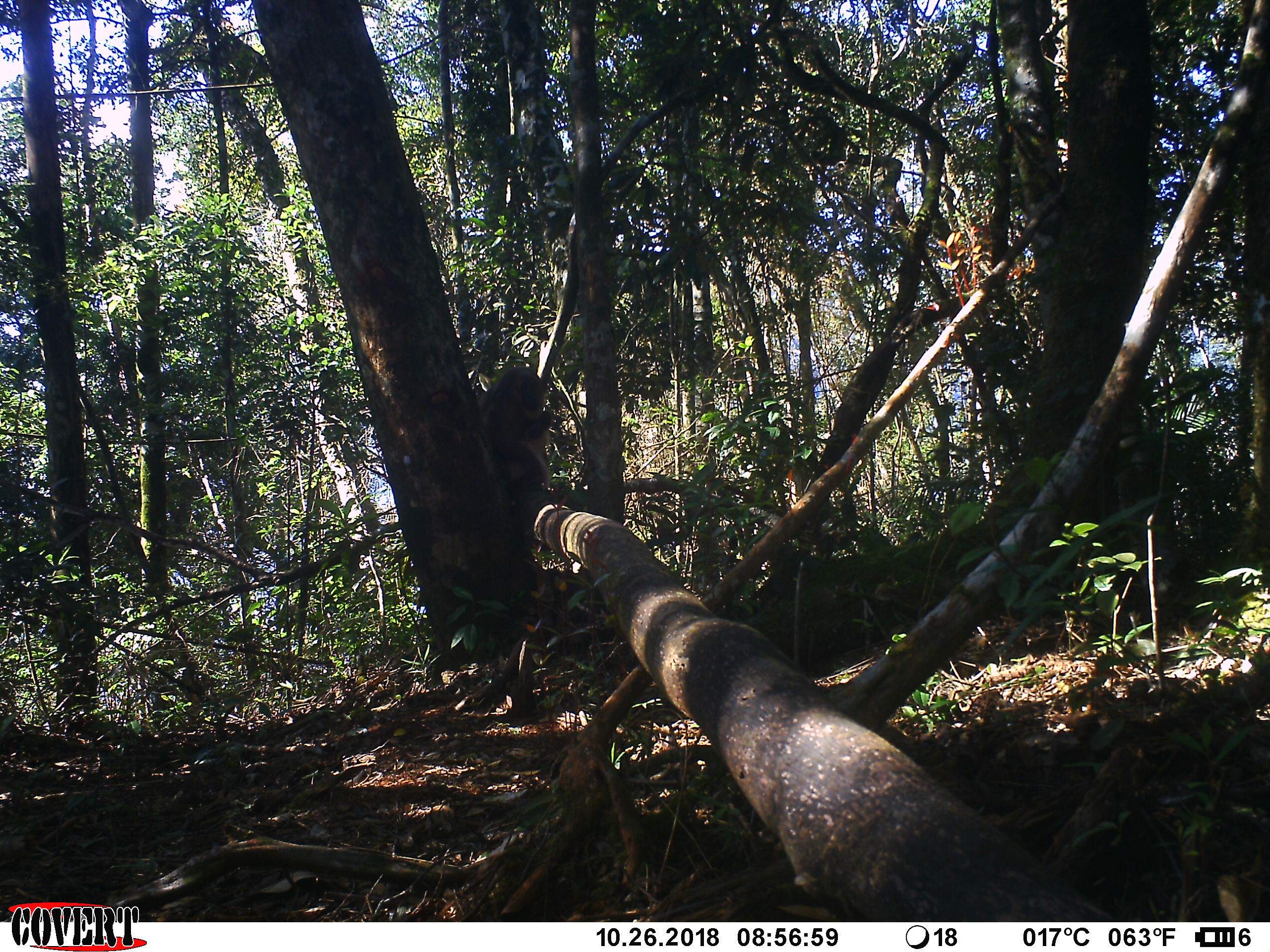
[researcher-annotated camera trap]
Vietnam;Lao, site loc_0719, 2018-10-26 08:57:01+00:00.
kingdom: Animalia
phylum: Chordata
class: Mammalia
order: Primates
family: Cercopithecidae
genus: Macaca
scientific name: Macaca arctoides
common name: stump-tailed macaque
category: stump tailed macaque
Stump tailed macaque (stump-tailed macaque) (Macaca arctoides). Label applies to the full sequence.